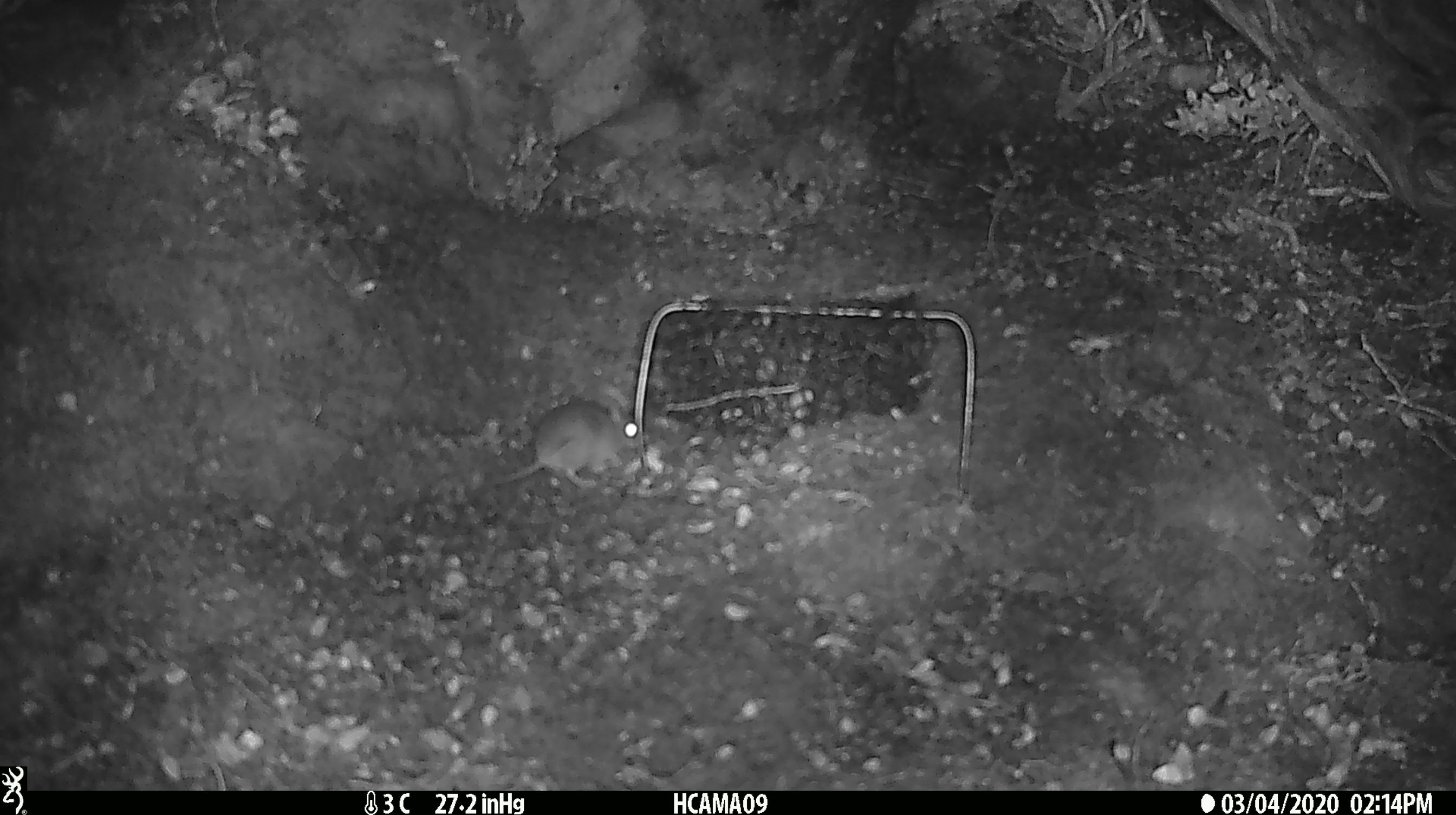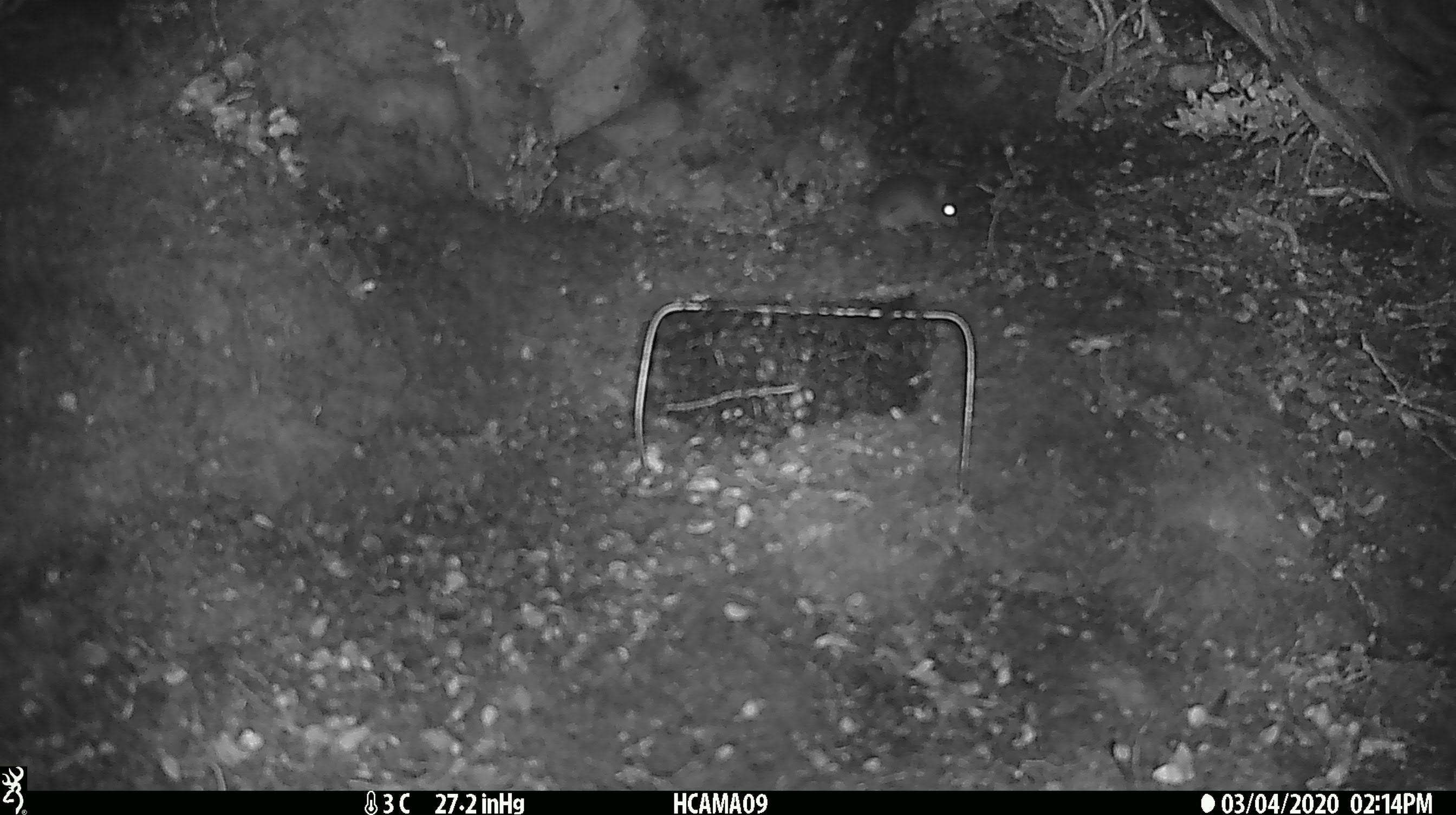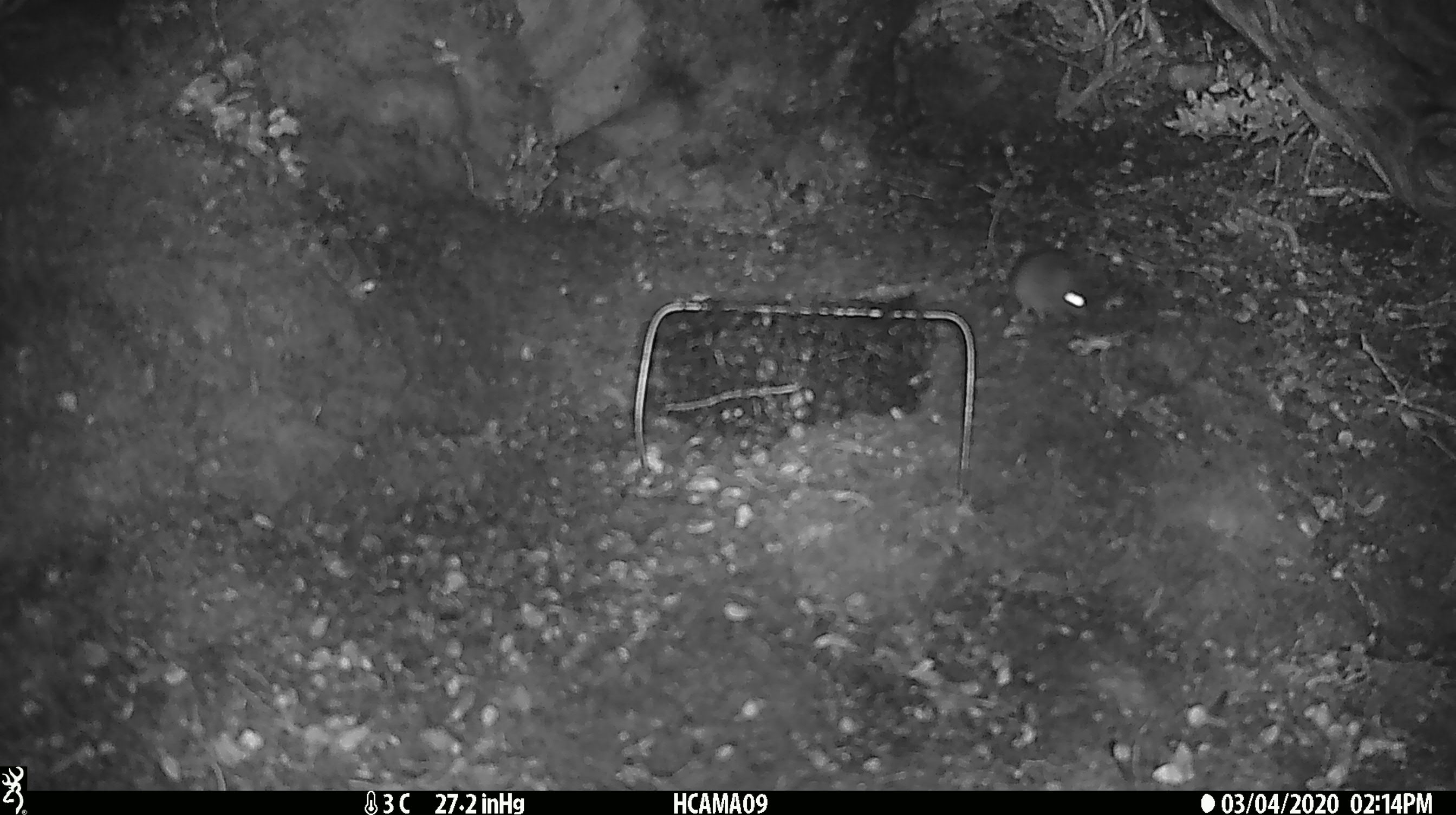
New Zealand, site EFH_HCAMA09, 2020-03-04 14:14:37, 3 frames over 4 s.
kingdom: Animalia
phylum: Chordata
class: Mammalia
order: Rodentia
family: Muridae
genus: Mus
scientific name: Mus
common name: mouse